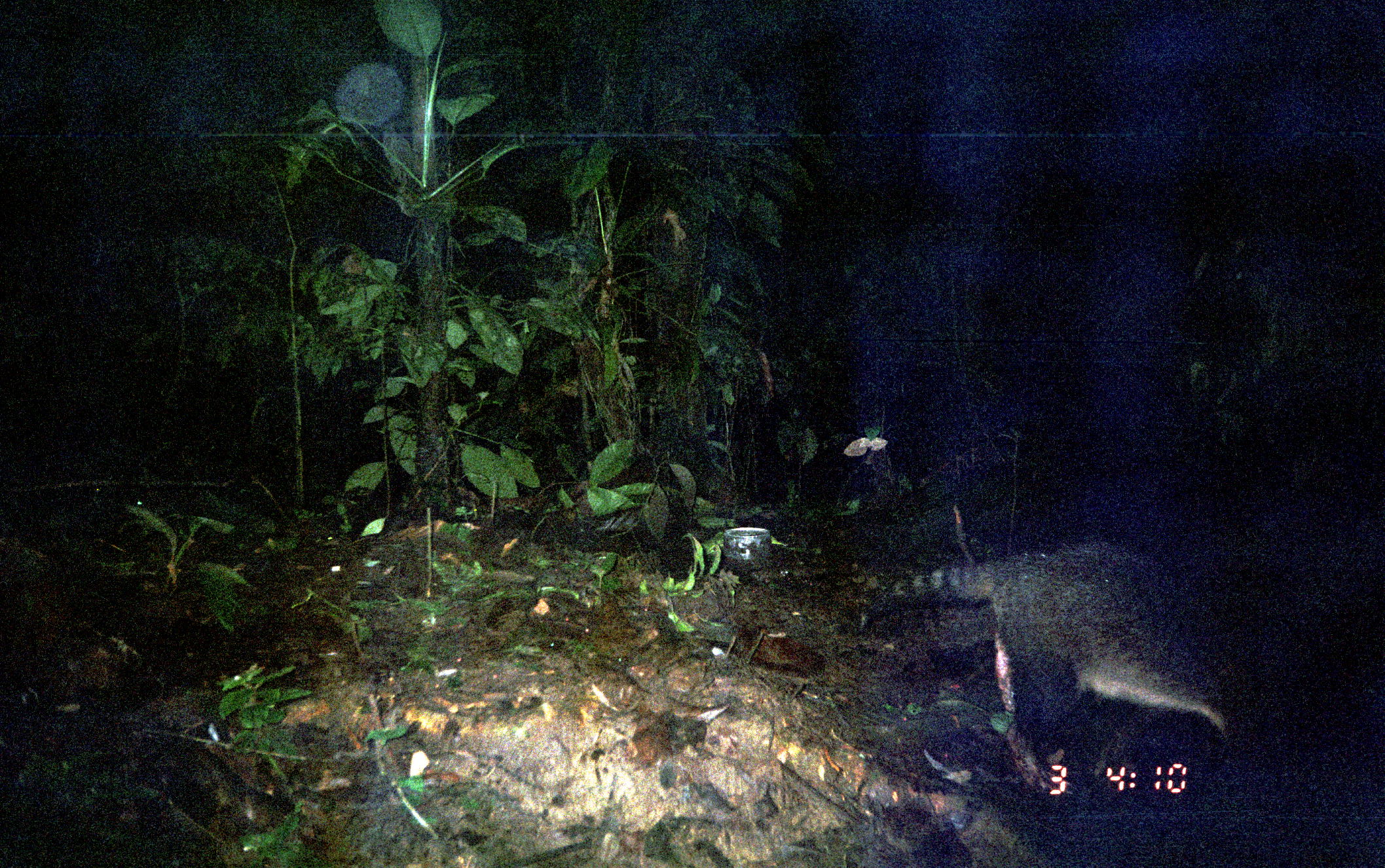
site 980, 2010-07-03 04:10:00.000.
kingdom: Animalia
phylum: Chordata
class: Mammalia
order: Carnivora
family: Procyonidae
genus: Procyon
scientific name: Procyon cancrivorus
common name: crab-eating raccoon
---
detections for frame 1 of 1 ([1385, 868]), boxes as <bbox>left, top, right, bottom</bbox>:
procyon cancrivorus: <bbox>854, 534, 1281, 800</bbox>